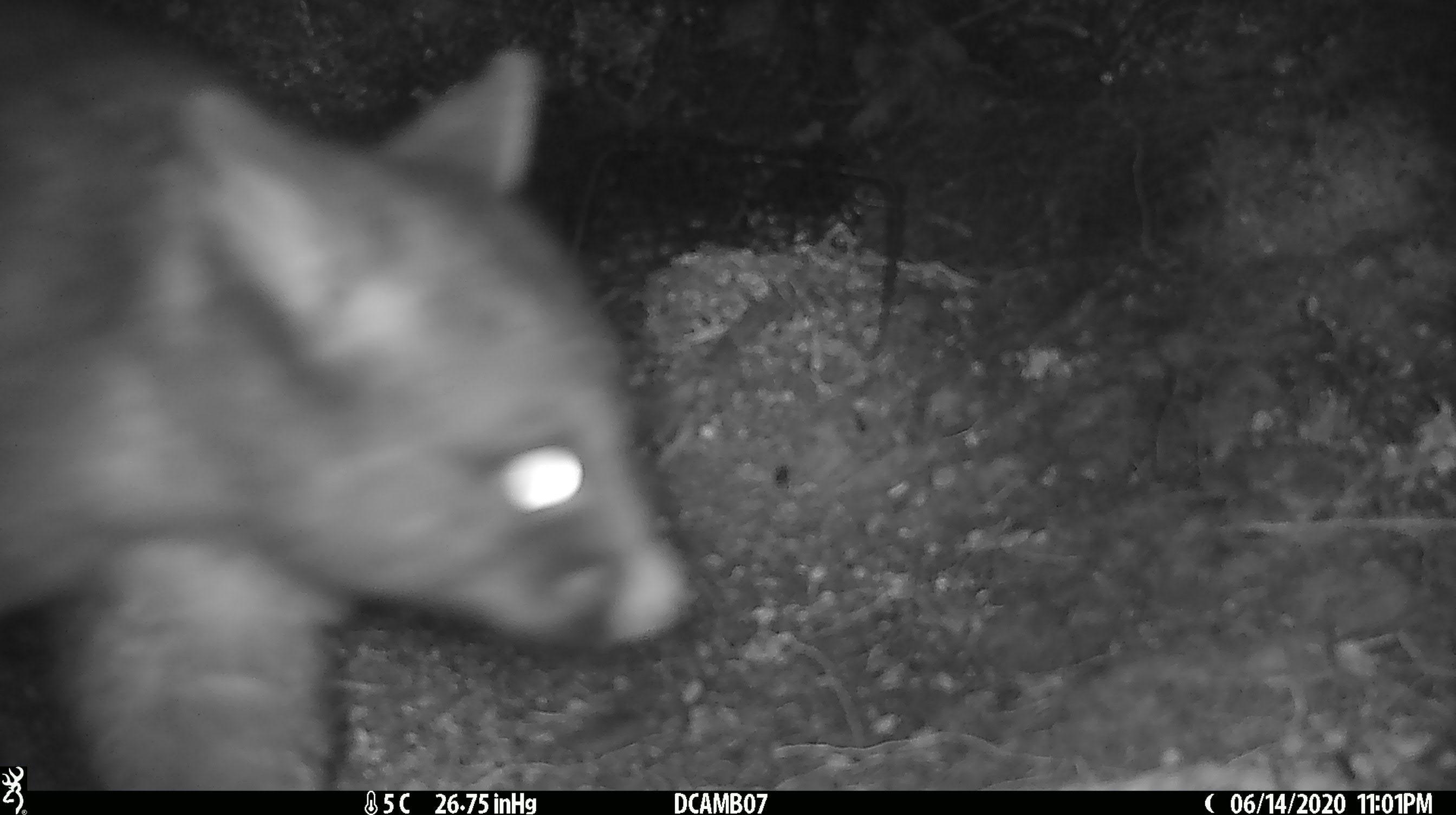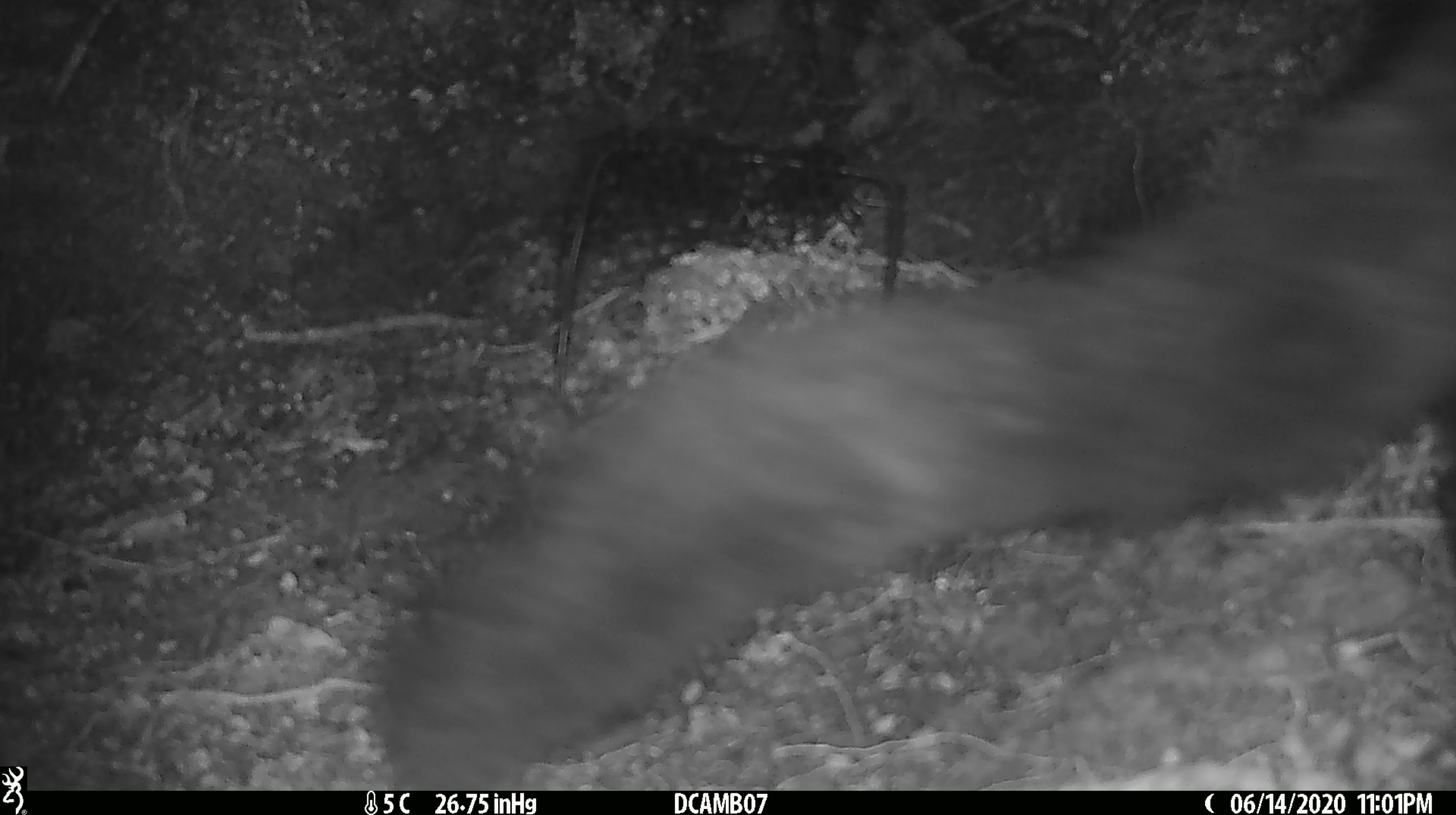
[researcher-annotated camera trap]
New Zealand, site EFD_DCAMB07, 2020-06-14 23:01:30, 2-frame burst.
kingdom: Animalia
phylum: Chordata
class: Mammalia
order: Diprotodontia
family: Phalangeridae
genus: Trichosurus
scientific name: Trichosurus vulpecula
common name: common brushtail possum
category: possum